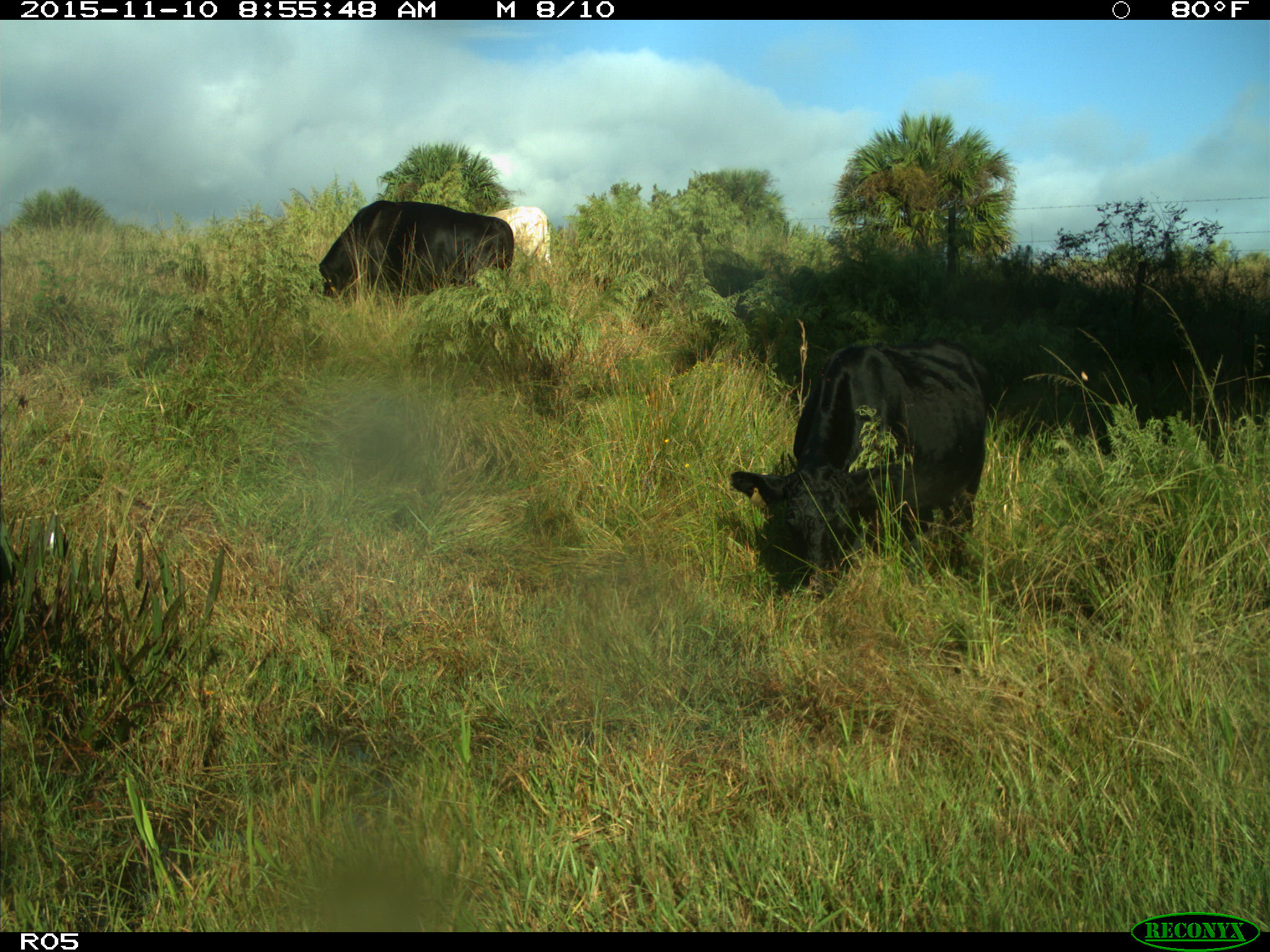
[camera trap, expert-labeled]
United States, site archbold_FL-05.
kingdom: Animalia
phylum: Chordata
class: Mammalia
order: Artiodactyla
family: Bovidae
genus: Bos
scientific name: Bos taurus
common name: domestic cow